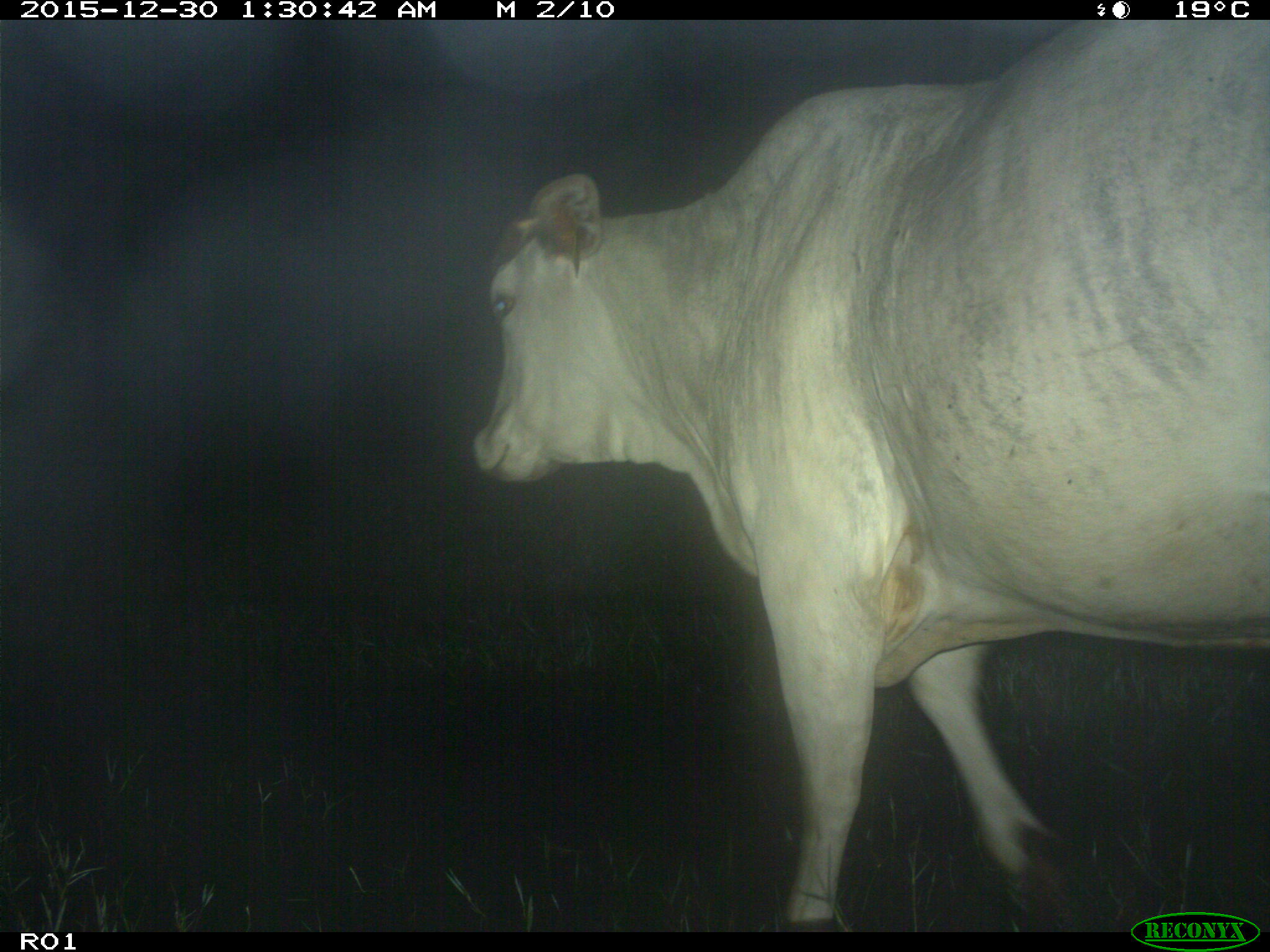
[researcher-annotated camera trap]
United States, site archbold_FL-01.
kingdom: Animalia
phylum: Chordata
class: Mammalia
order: Artiodactyla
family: Bovidae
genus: Bos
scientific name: Bos taurus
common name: domestic cow